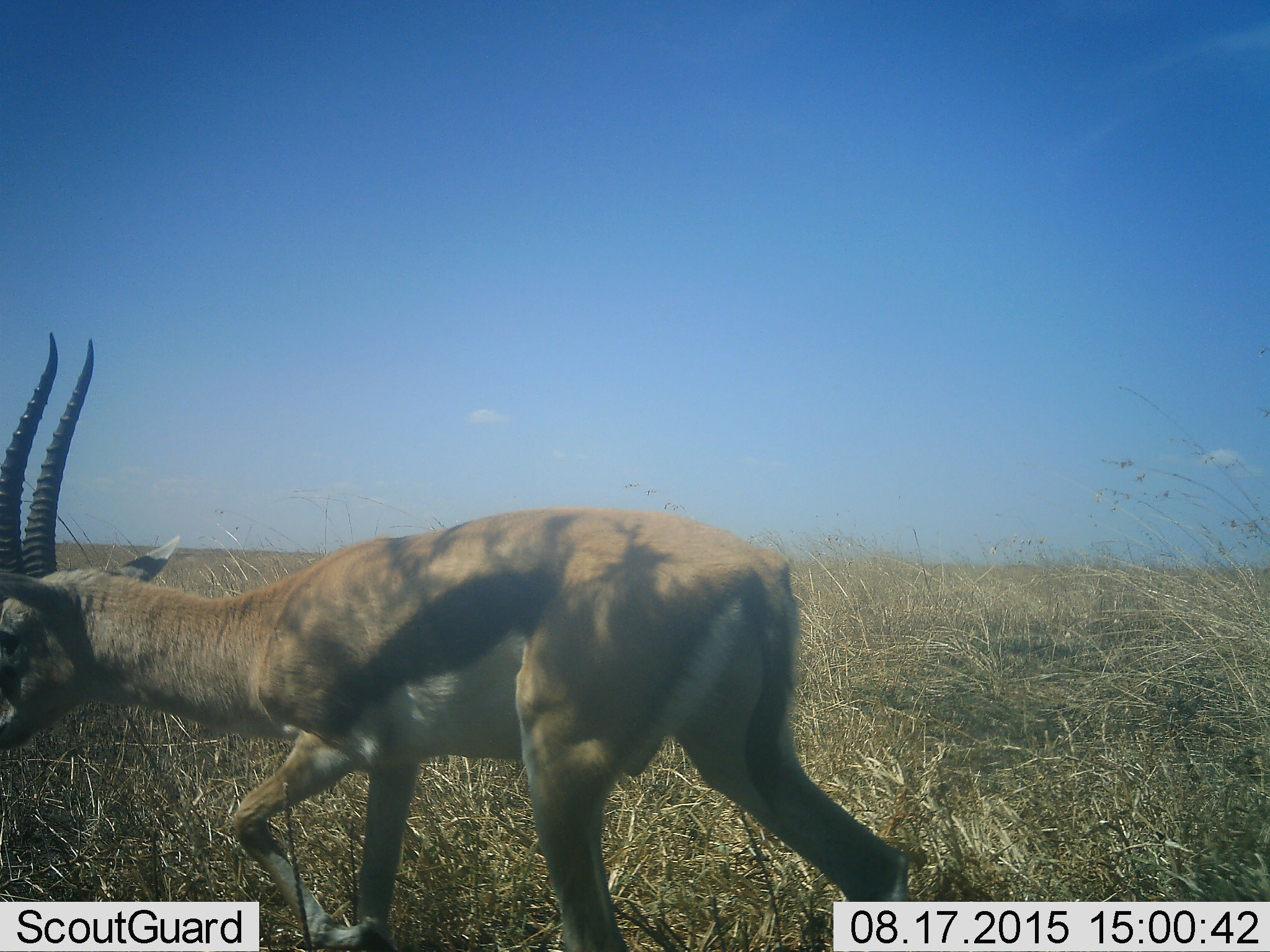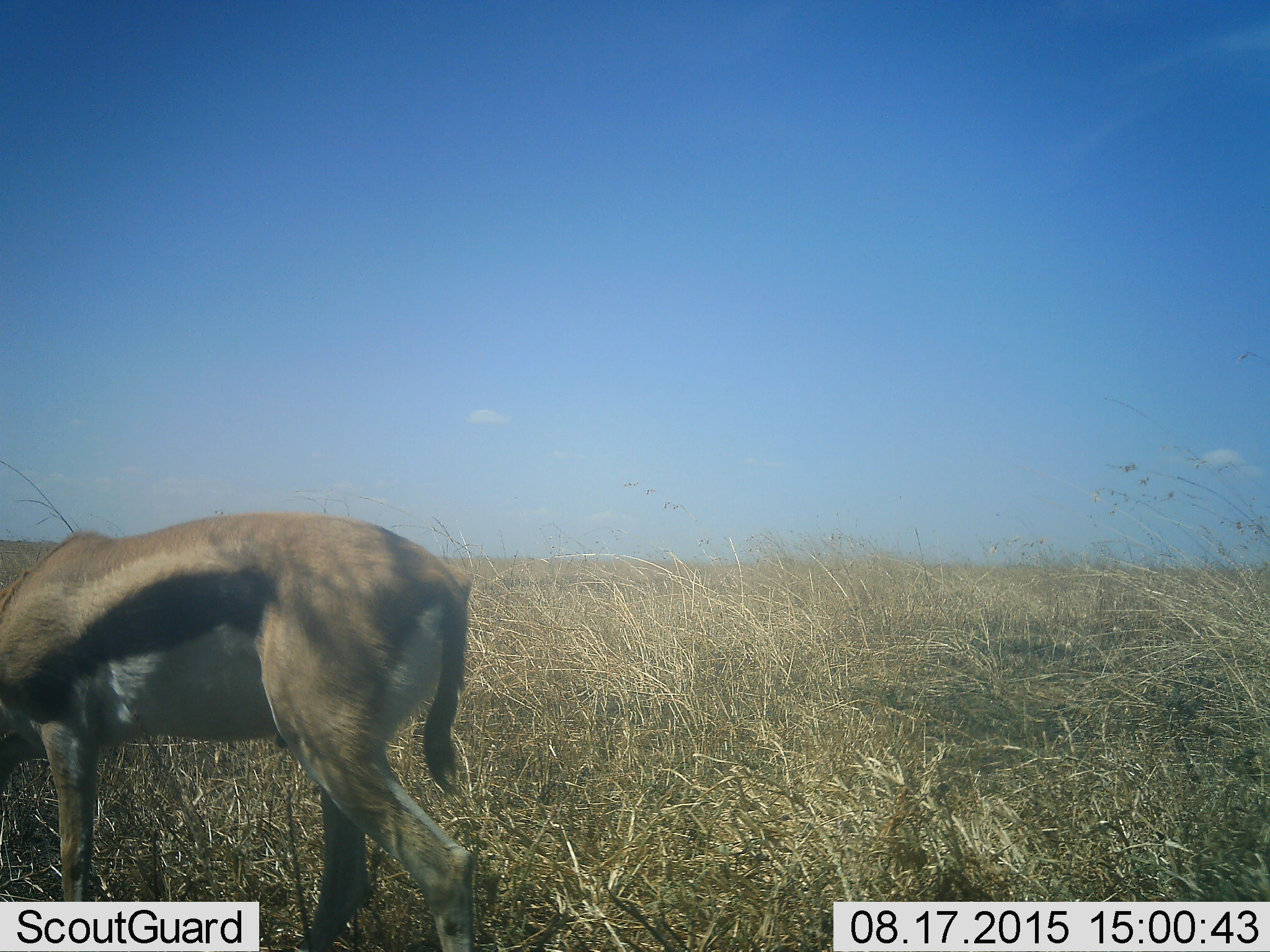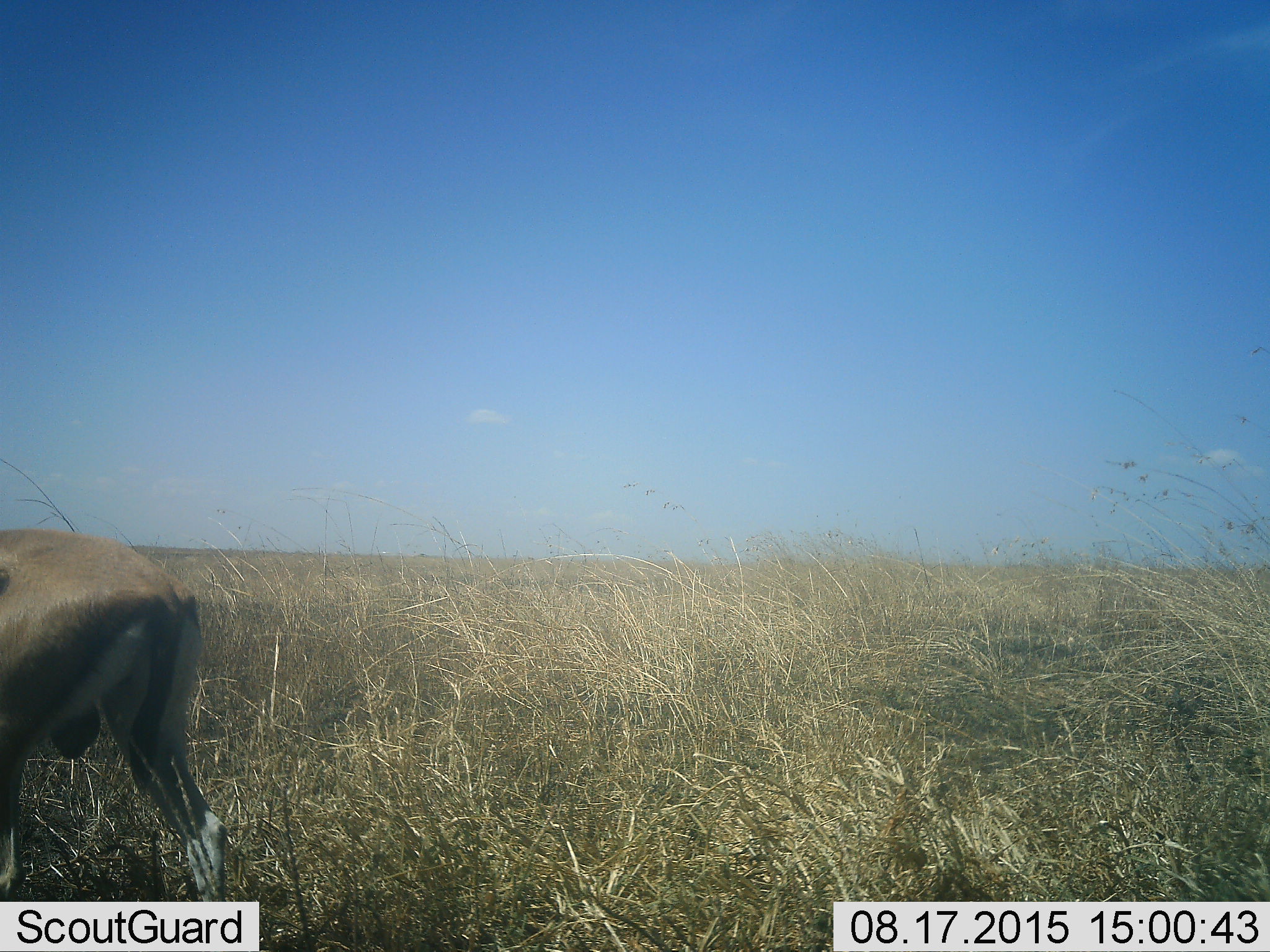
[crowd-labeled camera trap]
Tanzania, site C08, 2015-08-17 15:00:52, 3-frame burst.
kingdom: Animalia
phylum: Chordata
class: Mammalia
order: Artiodactyla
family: Bovidae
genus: Eudorcas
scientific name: Eudorcas thomsonii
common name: thomson's gazelle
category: gazellethomsons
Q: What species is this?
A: Gazellethomsons (thomson's gazelle) (Eudorcas thomsonii).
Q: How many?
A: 1.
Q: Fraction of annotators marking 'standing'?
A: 13%.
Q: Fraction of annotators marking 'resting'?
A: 0%.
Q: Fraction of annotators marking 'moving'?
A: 80%.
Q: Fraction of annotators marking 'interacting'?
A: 0%.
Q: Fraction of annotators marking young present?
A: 0%.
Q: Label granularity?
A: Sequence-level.